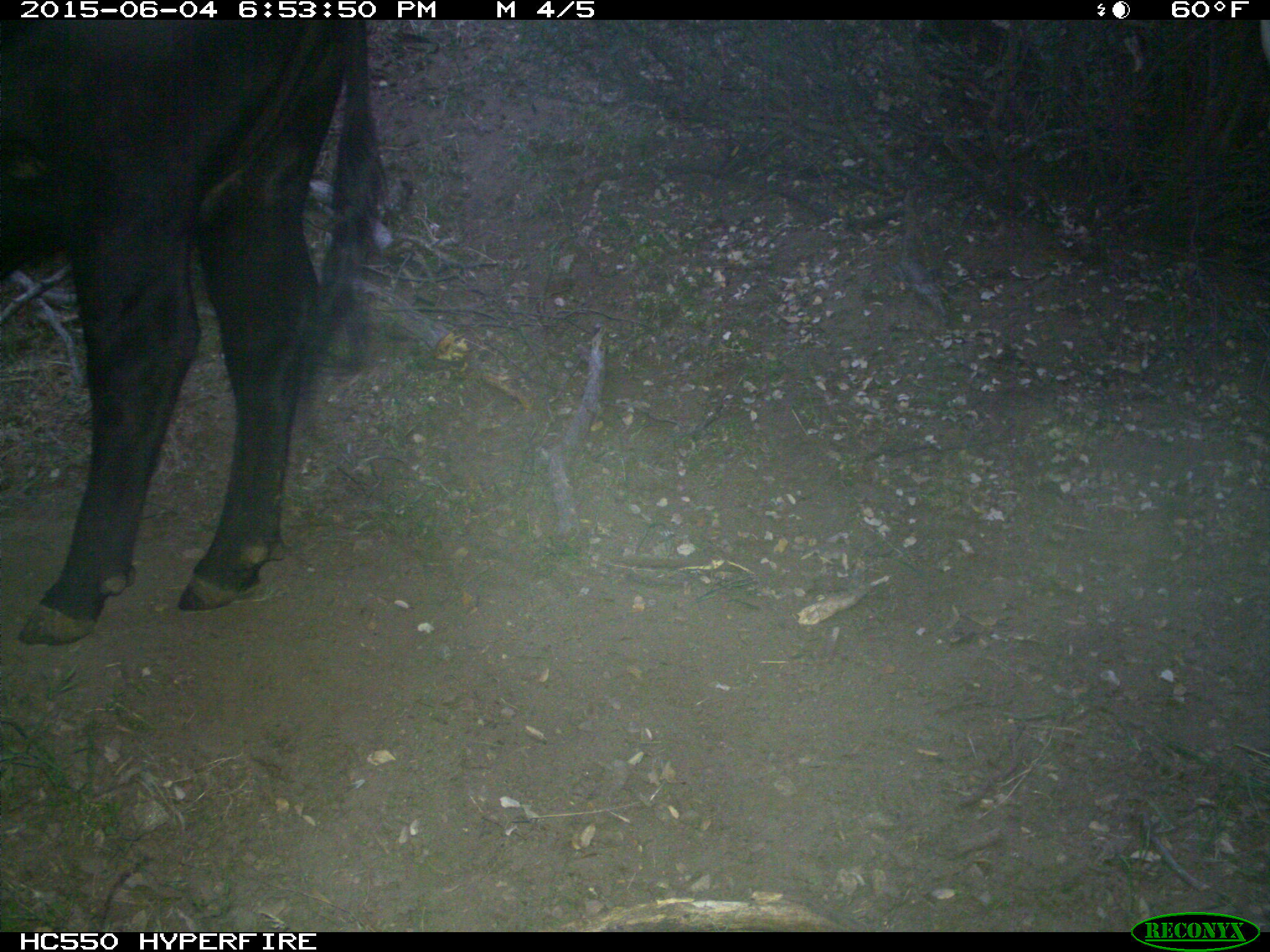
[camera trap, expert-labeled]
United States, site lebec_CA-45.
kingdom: Animalia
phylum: Chordata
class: Mammalia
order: Artiodactyla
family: Bovidae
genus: Bos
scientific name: Bos taurus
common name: domestic cow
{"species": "Bos taurus (domestic cow)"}